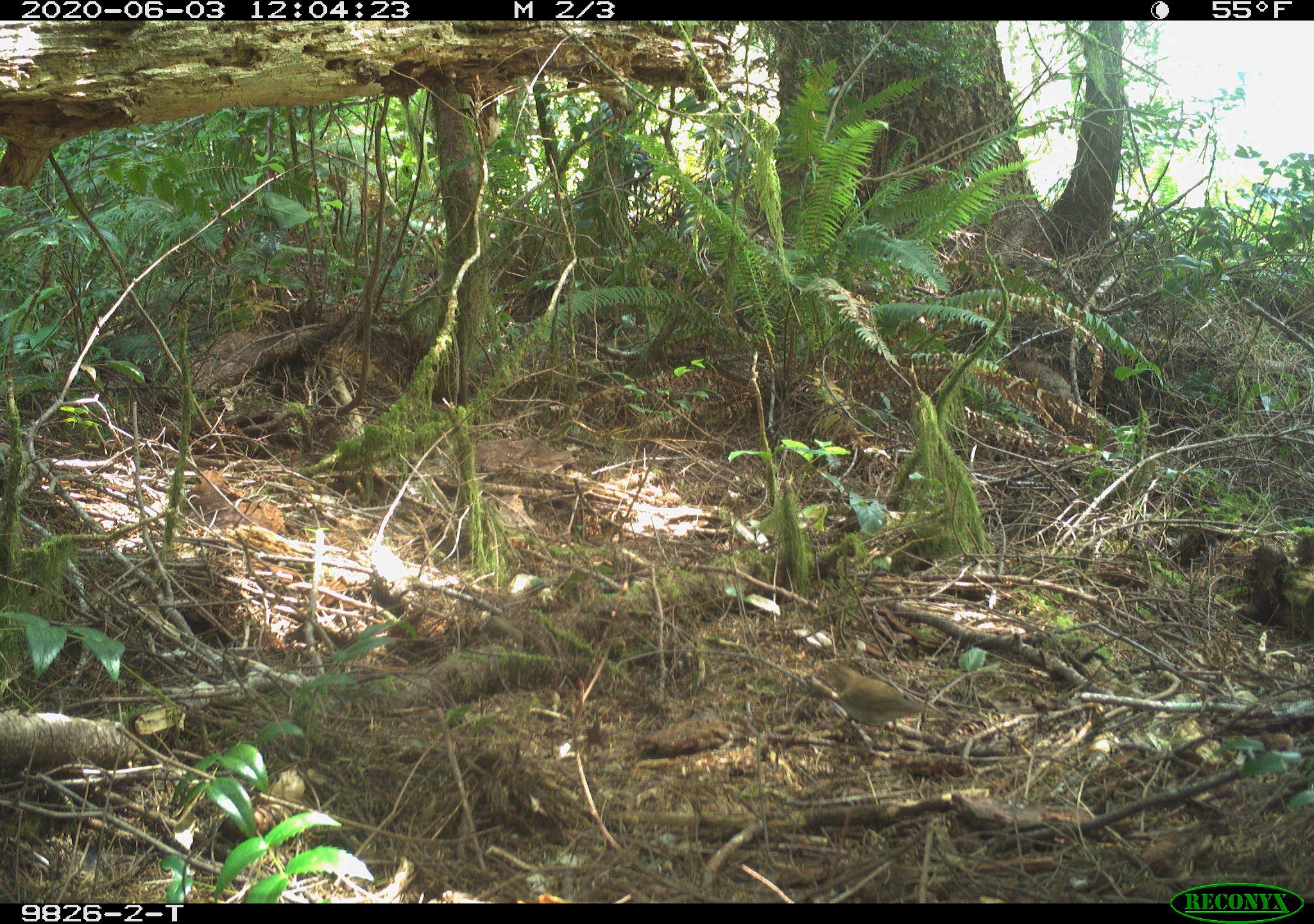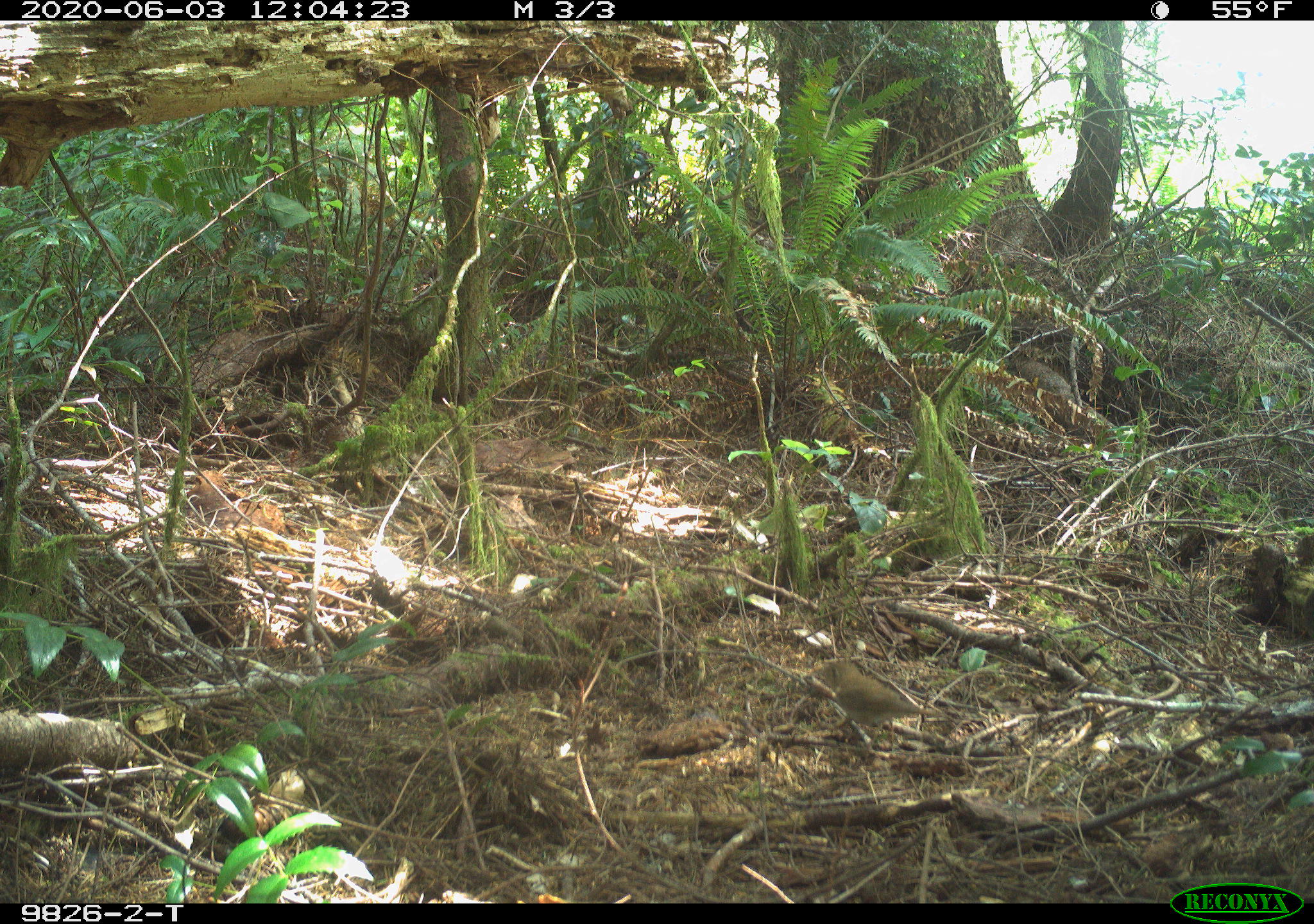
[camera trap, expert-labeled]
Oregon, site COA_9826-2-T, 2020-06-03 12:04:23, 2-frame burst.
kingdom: Animalia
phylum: Chordata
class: Aves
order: Passeriformes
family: Turdidae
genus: Catharus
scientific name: Catharus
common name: brown thrushes and nightingale-thrushes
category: catharus species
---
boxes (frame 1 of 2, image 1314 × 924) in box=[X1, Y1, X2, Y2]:
catharus species: box=[805, 646, 967, 750]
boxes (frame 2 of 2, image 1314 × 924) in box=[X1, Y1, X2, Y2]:
catharus species: box=[804, 651, 957, 756]